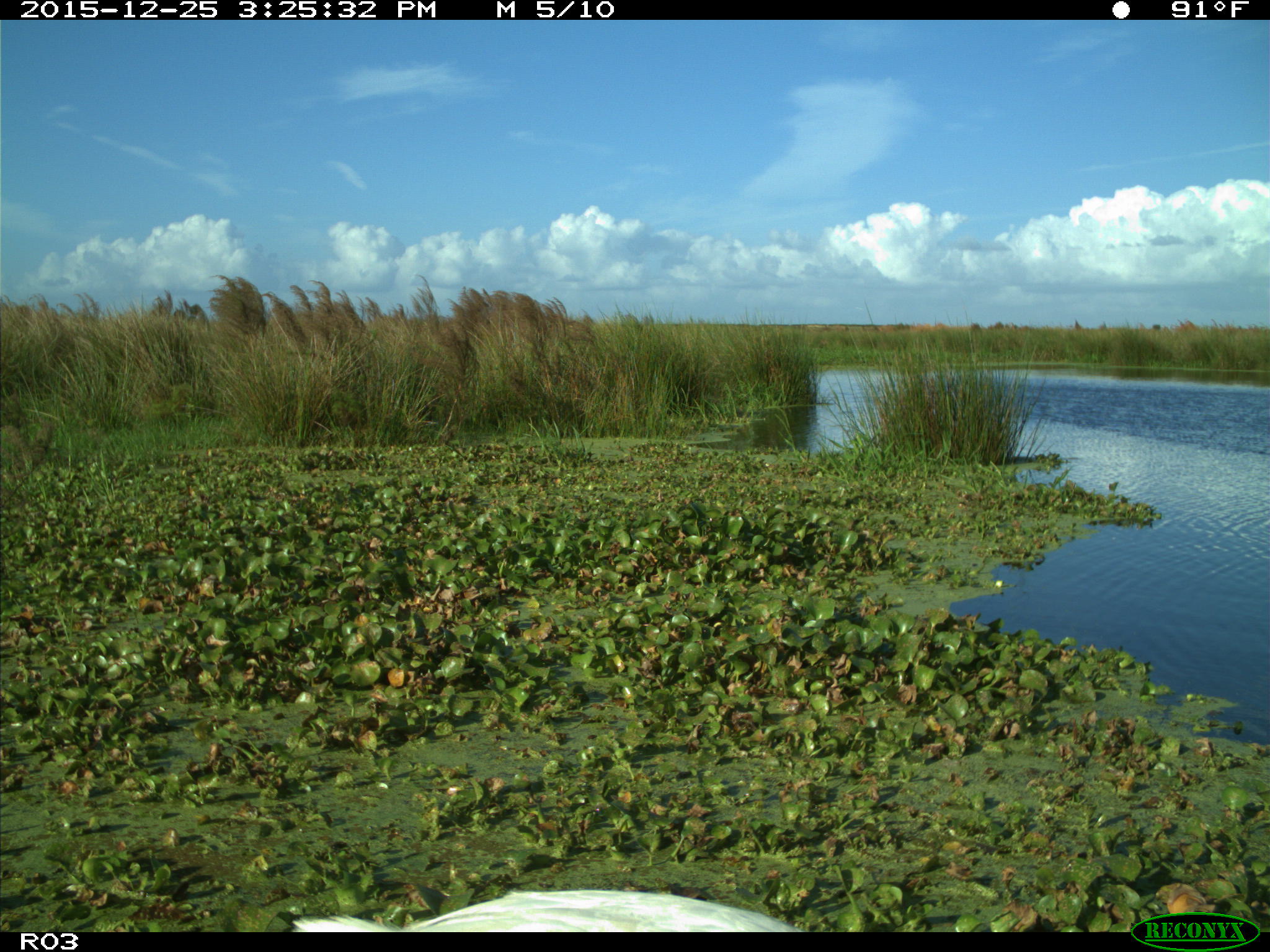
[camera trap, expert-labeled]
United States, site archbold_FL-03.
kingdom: Animalia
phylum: Chordata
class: Aves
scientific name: Aves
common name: birds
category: unidentified bird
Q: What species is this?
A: Unidentified bird (birds) (Aves).